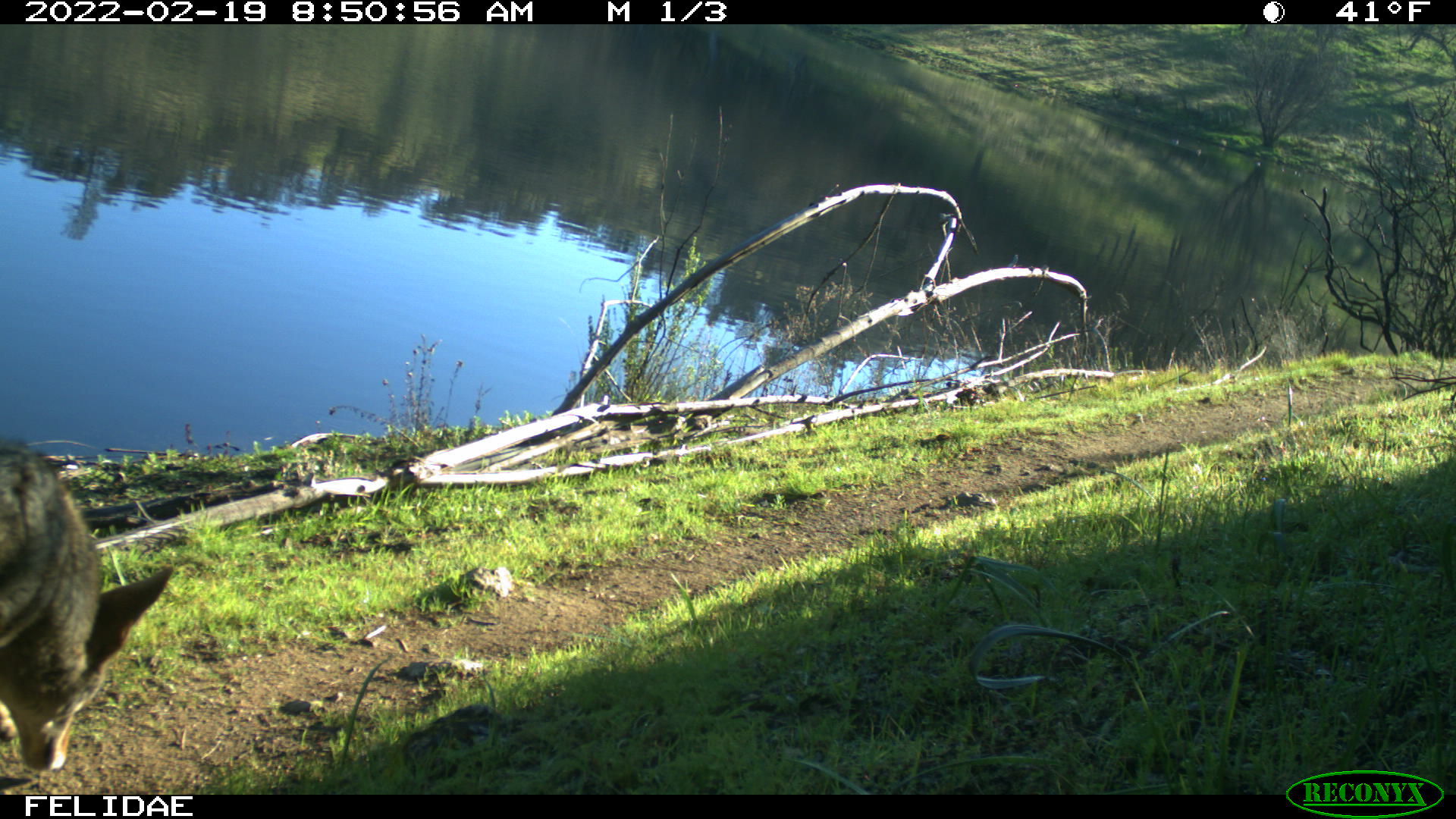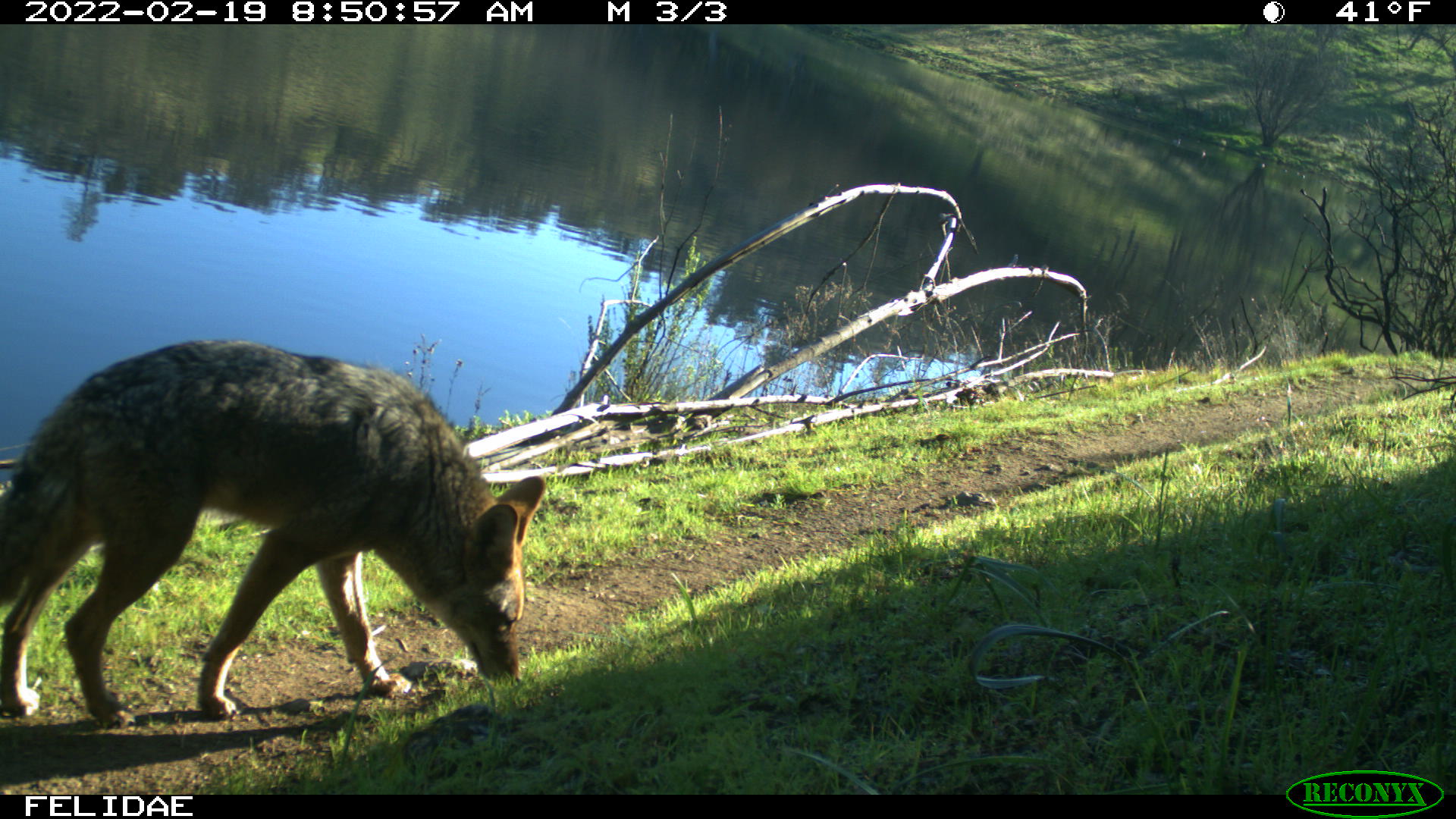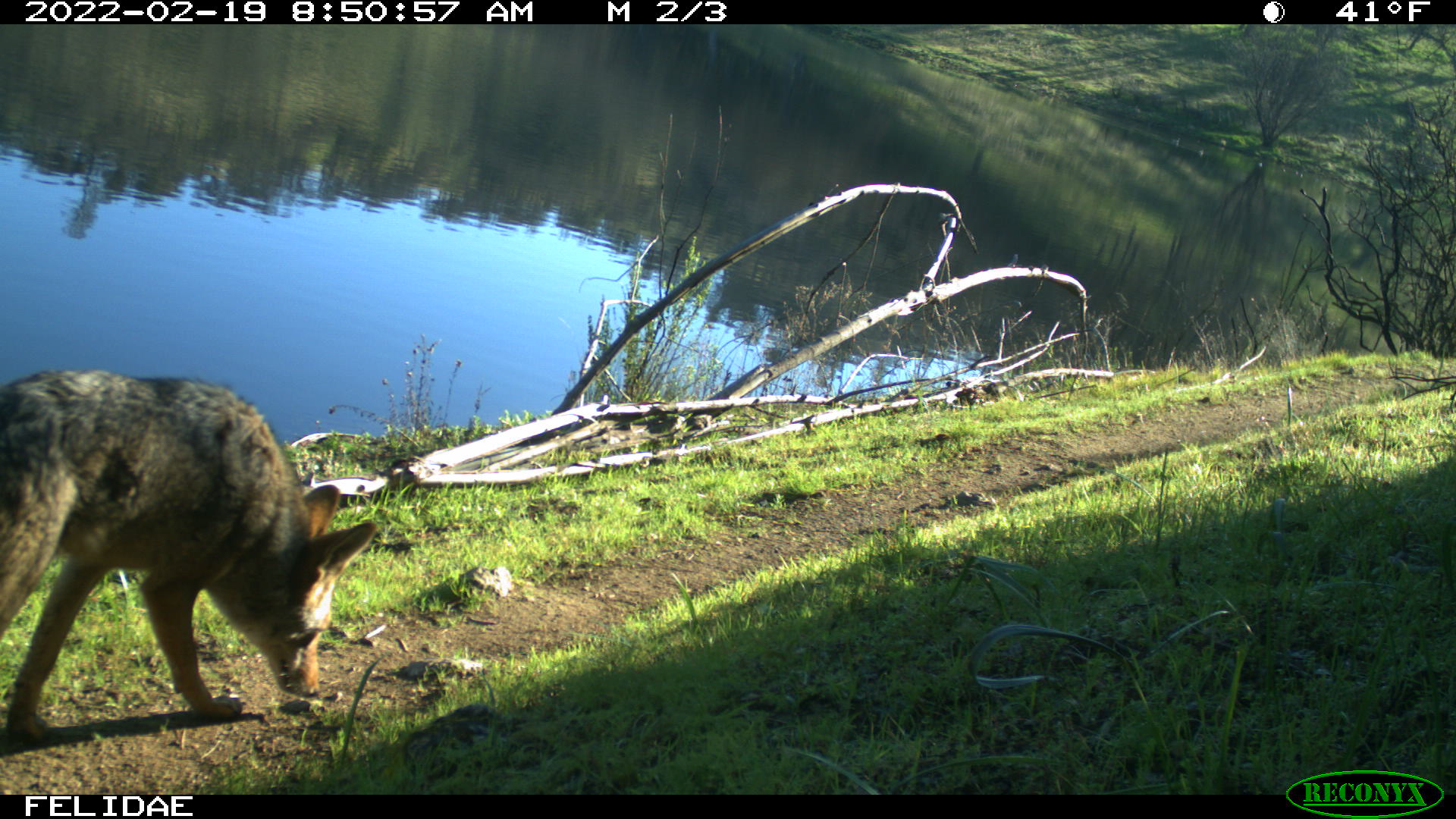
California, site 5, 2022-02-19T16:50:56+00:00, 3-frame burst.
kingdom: Animalia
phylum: Chordata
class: Mammalia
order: Carnivora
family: Canidae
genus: Canis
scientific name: Canis latrans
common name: coyote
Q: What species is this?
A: Coyote (Canis latrans).